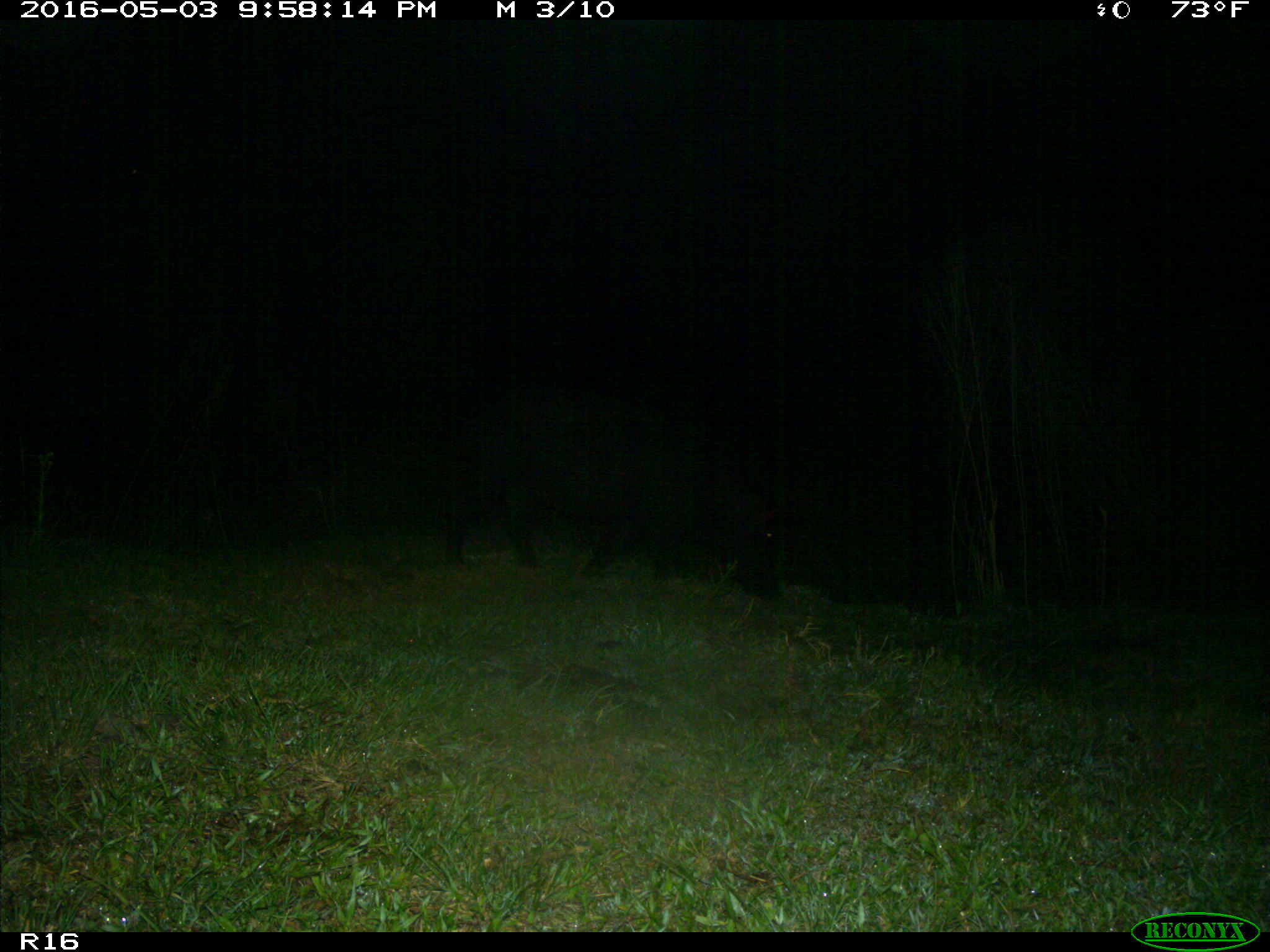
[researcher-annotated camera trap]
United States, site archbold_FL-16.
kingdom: Animalia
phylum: Chordata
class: Mammalia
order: Artiodactyla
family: Suidae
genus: Sus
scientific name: Sus scrofa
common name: wild boar